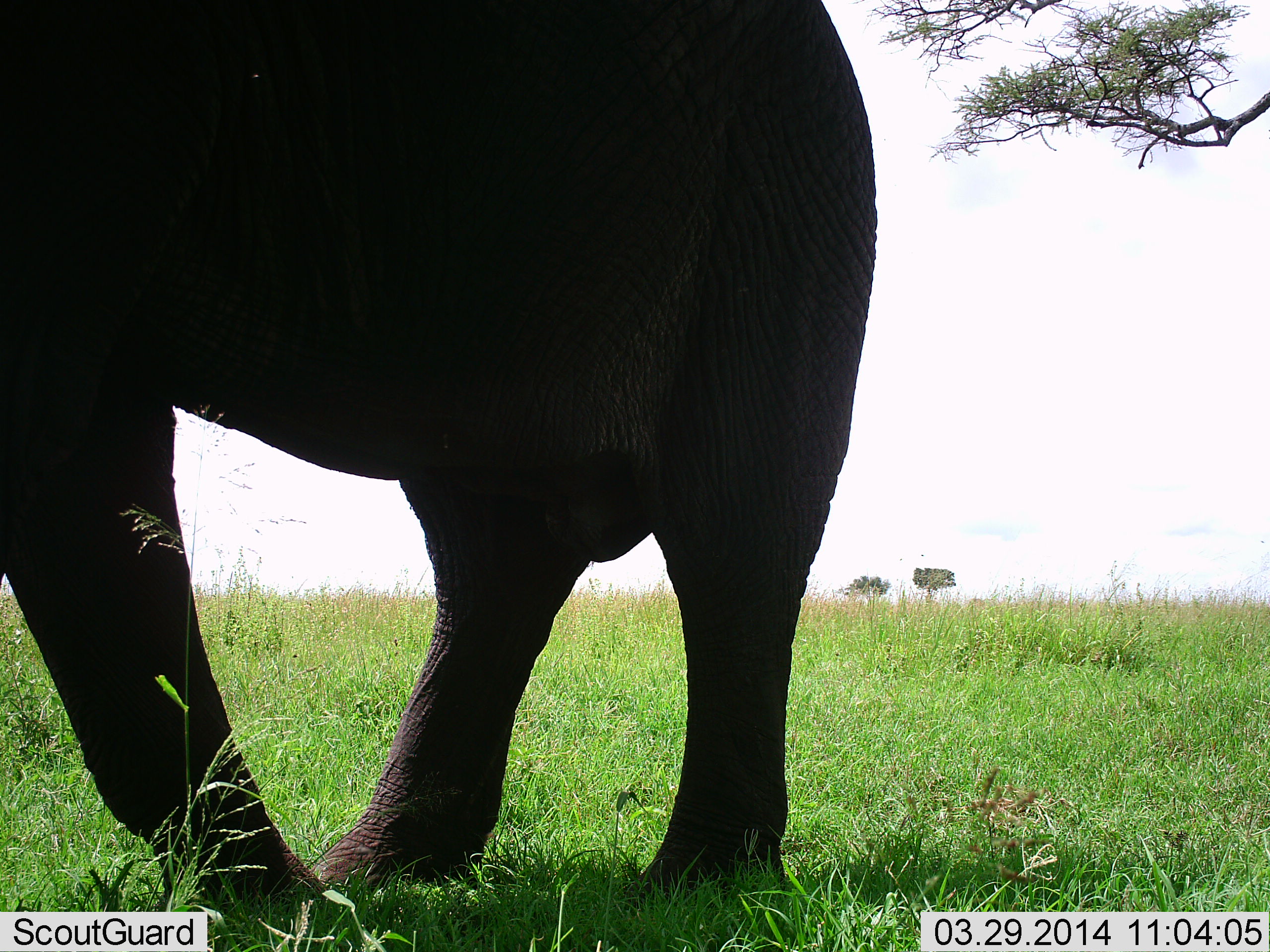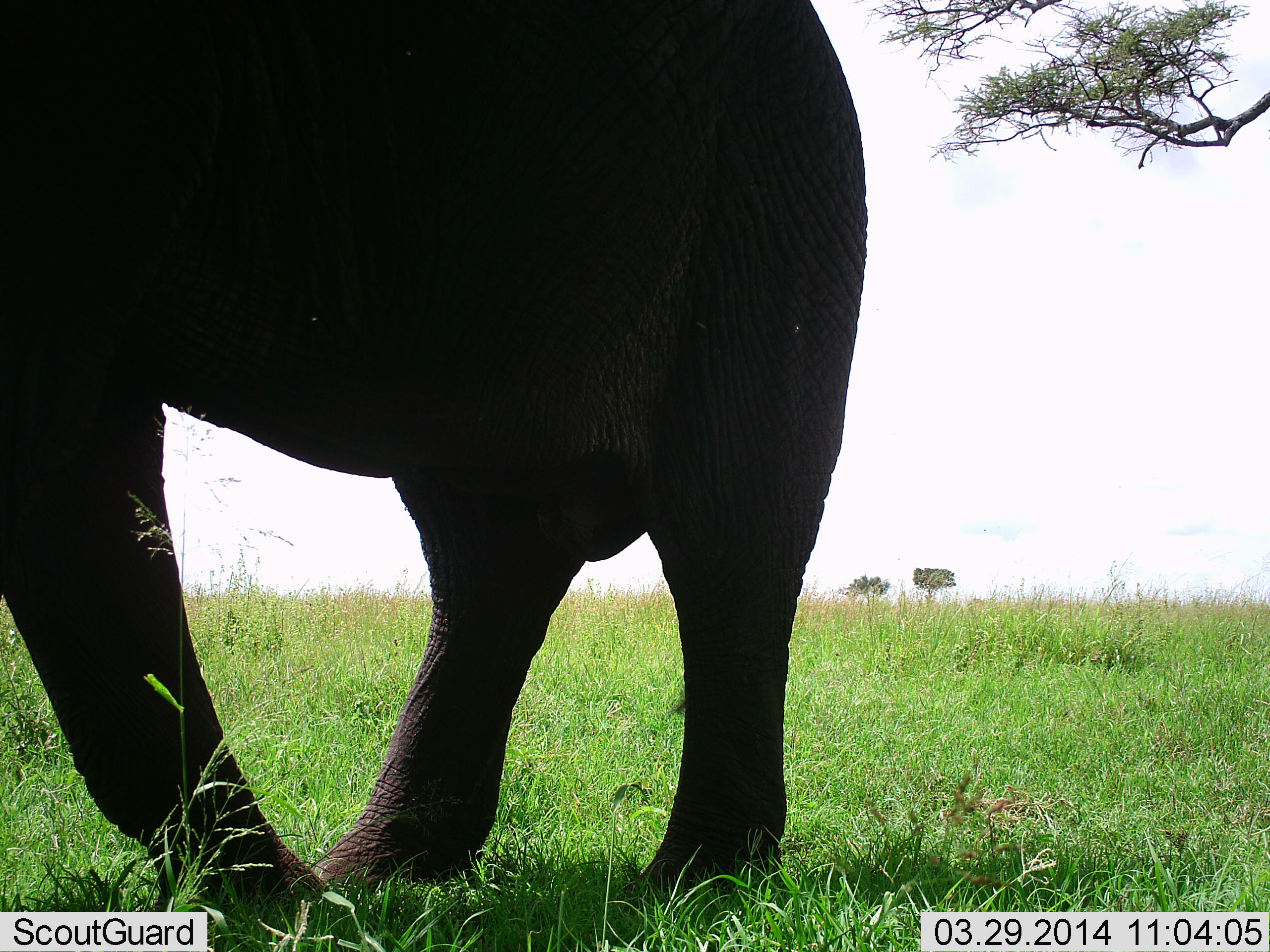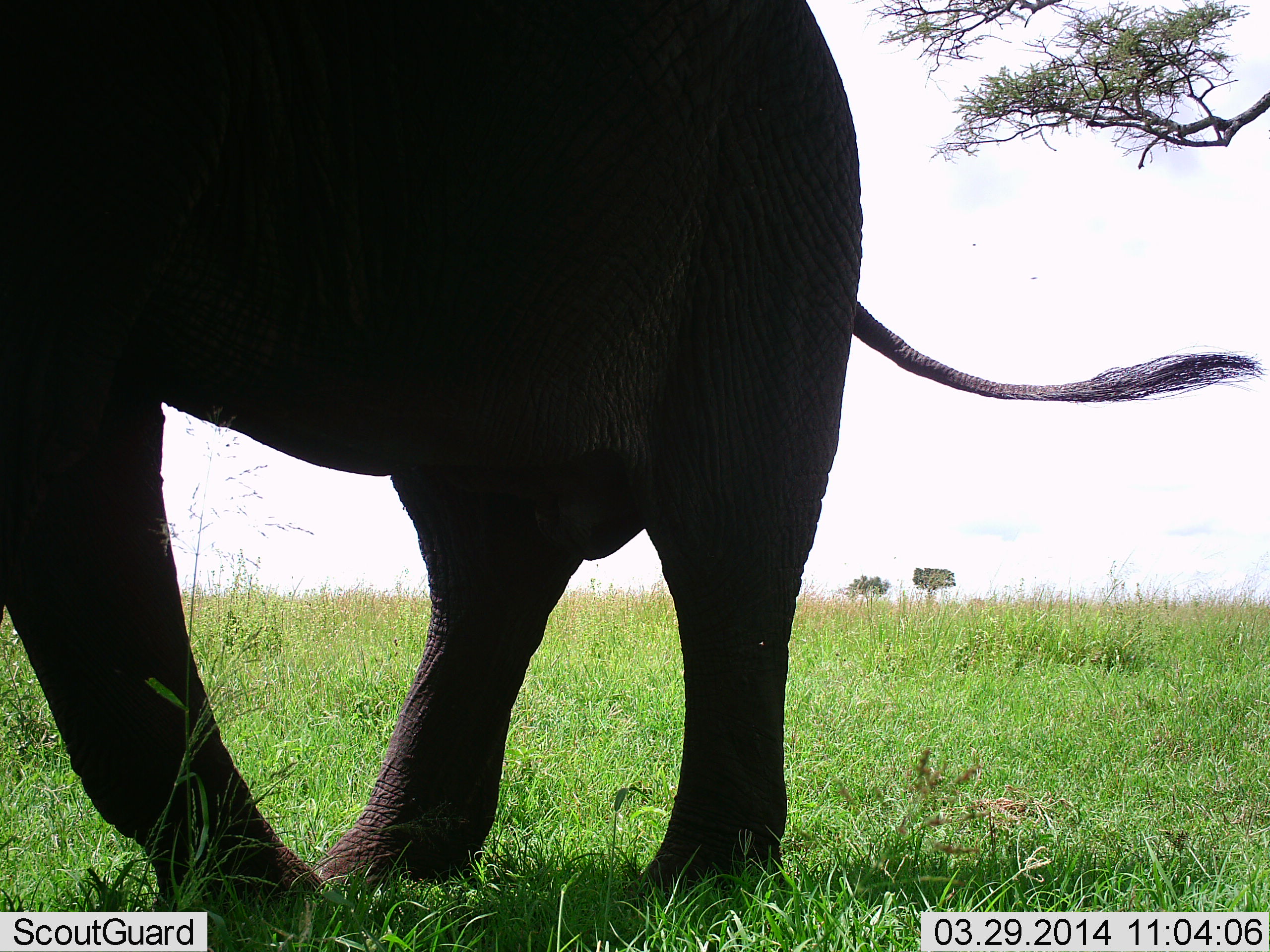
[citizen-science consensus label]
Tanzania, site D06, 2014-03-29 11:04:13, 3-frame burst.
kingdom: Animalia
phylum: Chordata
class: Mammalia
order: Proboscidea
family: Elephantidae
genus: Loxodonta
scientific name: Loxodonta africana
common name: african bush elephant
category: elephant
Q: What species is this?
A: Elephant (african bush elephant) (Loxodonta africana).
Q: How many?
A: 1.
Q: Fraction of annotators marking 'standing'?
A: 90%.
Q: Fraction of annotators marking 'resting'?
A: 0%.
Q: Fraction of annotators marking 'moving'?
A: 10%.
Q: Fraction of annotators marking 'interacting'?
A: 0%.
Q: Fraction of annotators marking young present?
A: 0%.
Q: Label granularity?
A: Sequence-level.